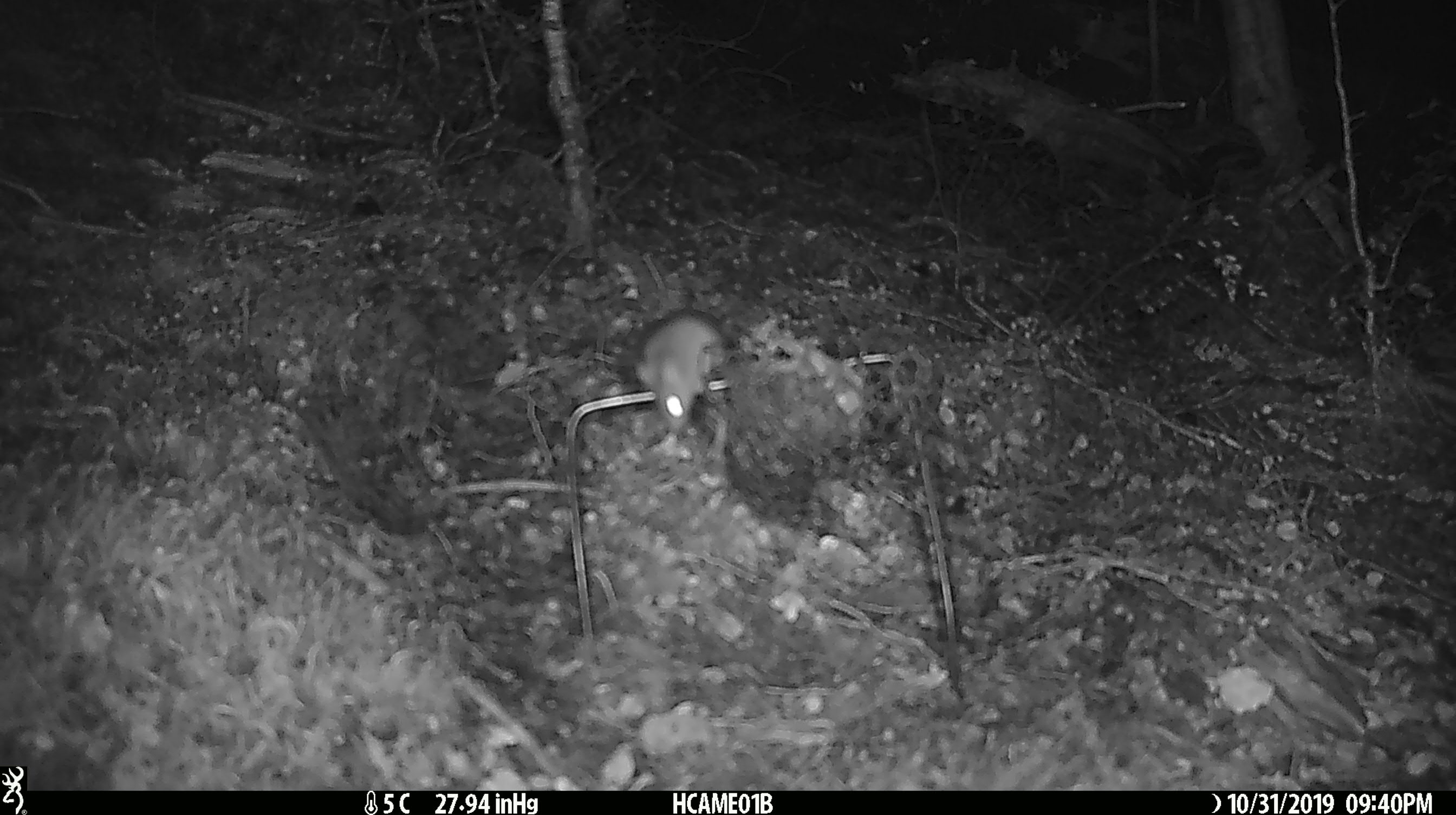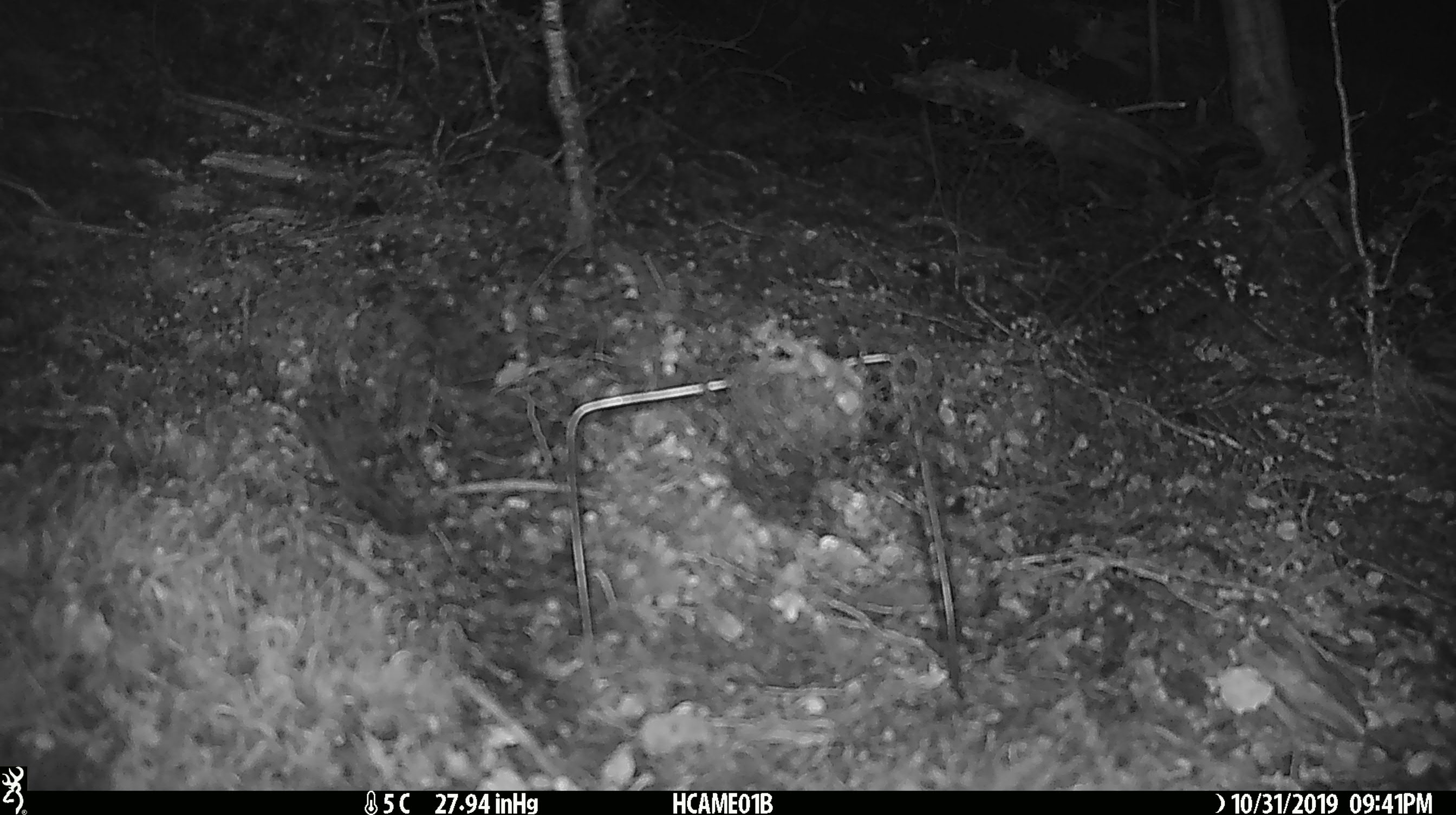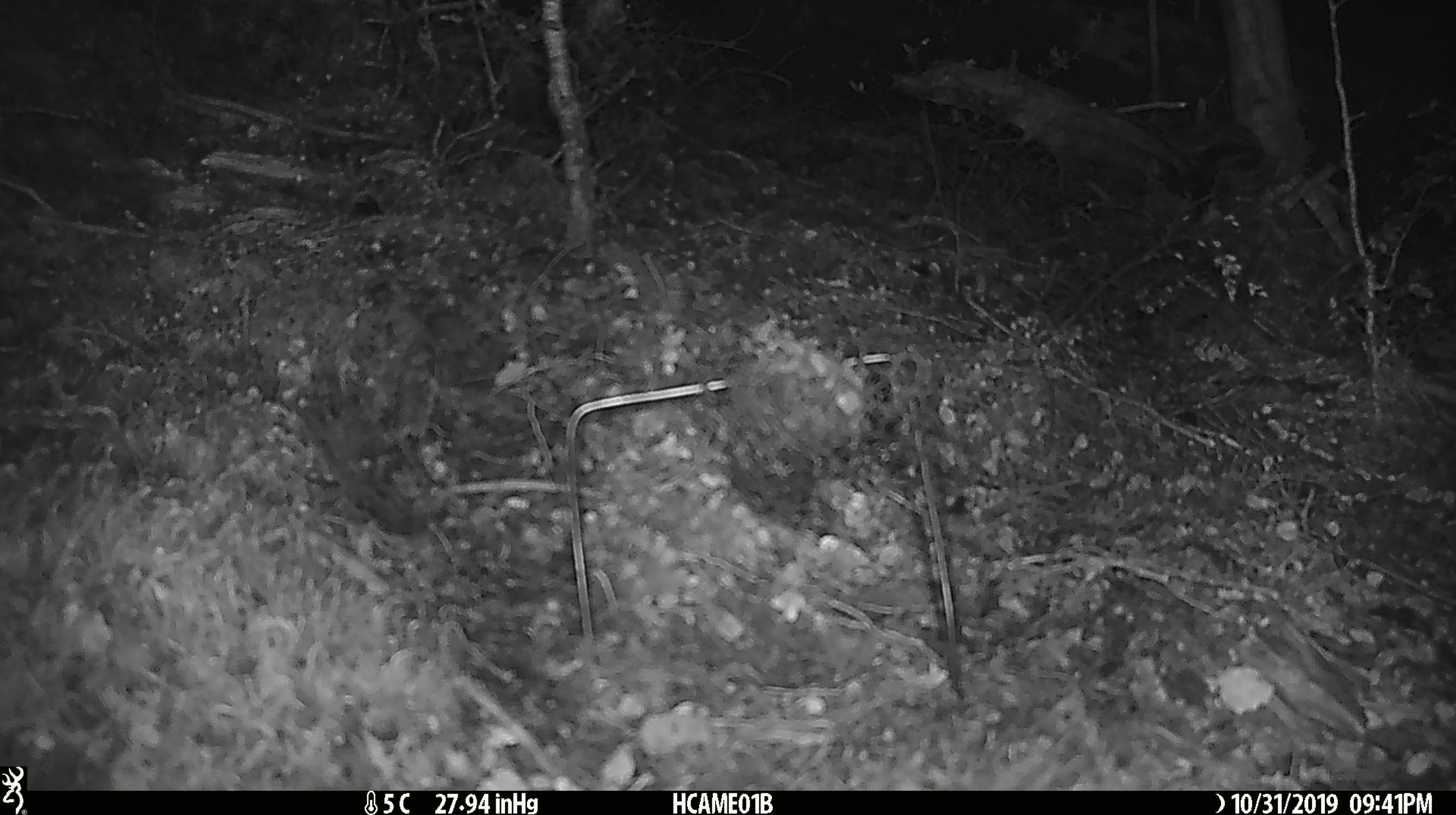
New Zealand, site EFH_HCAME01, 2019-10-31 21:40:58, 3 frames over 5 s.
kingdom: Animalia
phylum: Chordata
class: Mammalia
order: Rodentia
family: Muridae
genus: Mus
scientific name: Mus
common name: mouse